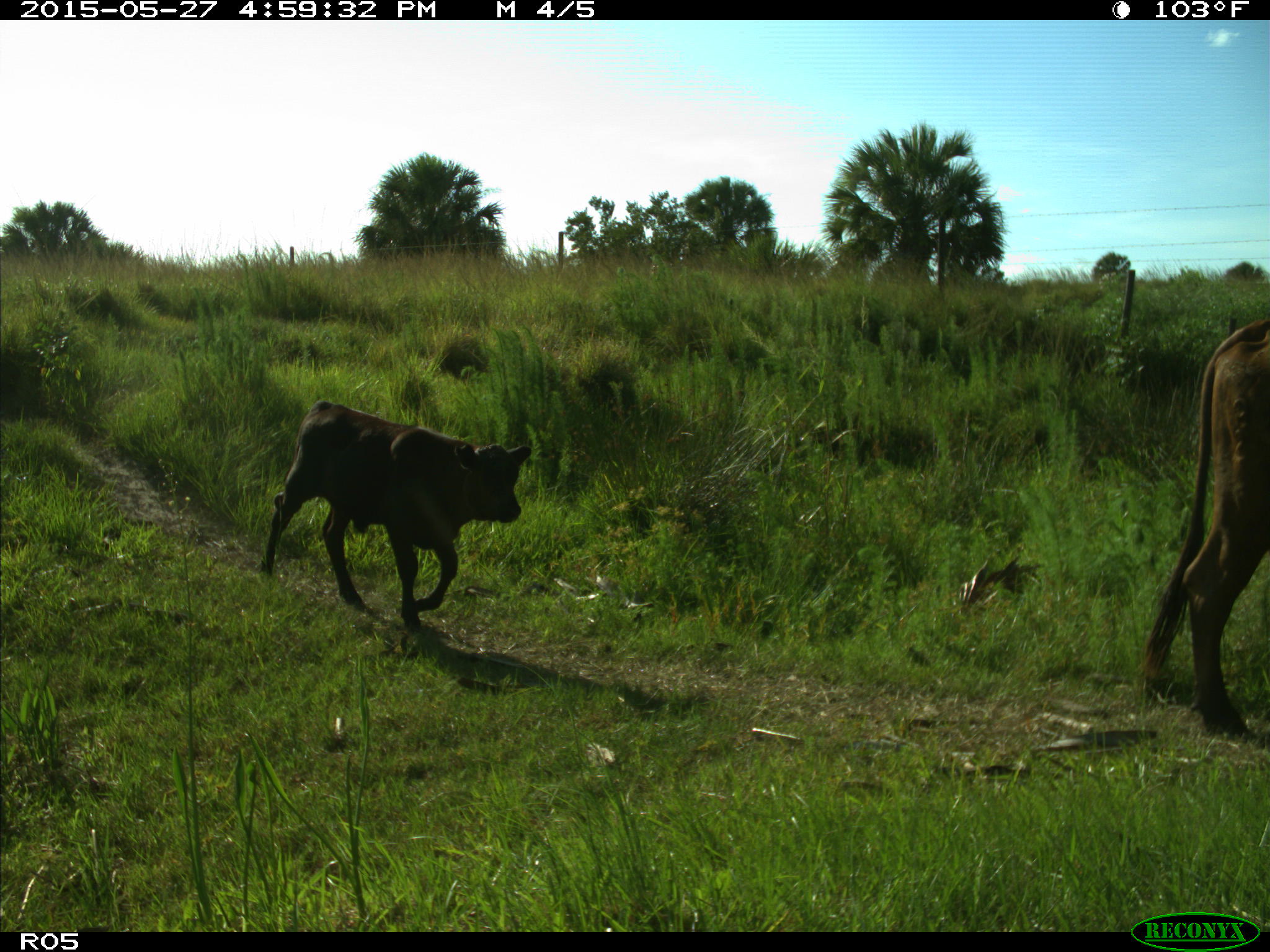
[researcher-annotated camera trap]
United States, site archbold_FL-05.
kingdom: Animalia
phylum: Chordata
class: Mammalia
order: Artiodactyla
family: Bovidae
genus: Bos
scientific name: Bos taurus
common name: domestic cow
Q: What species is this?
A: Bos taurus (domestic cow).